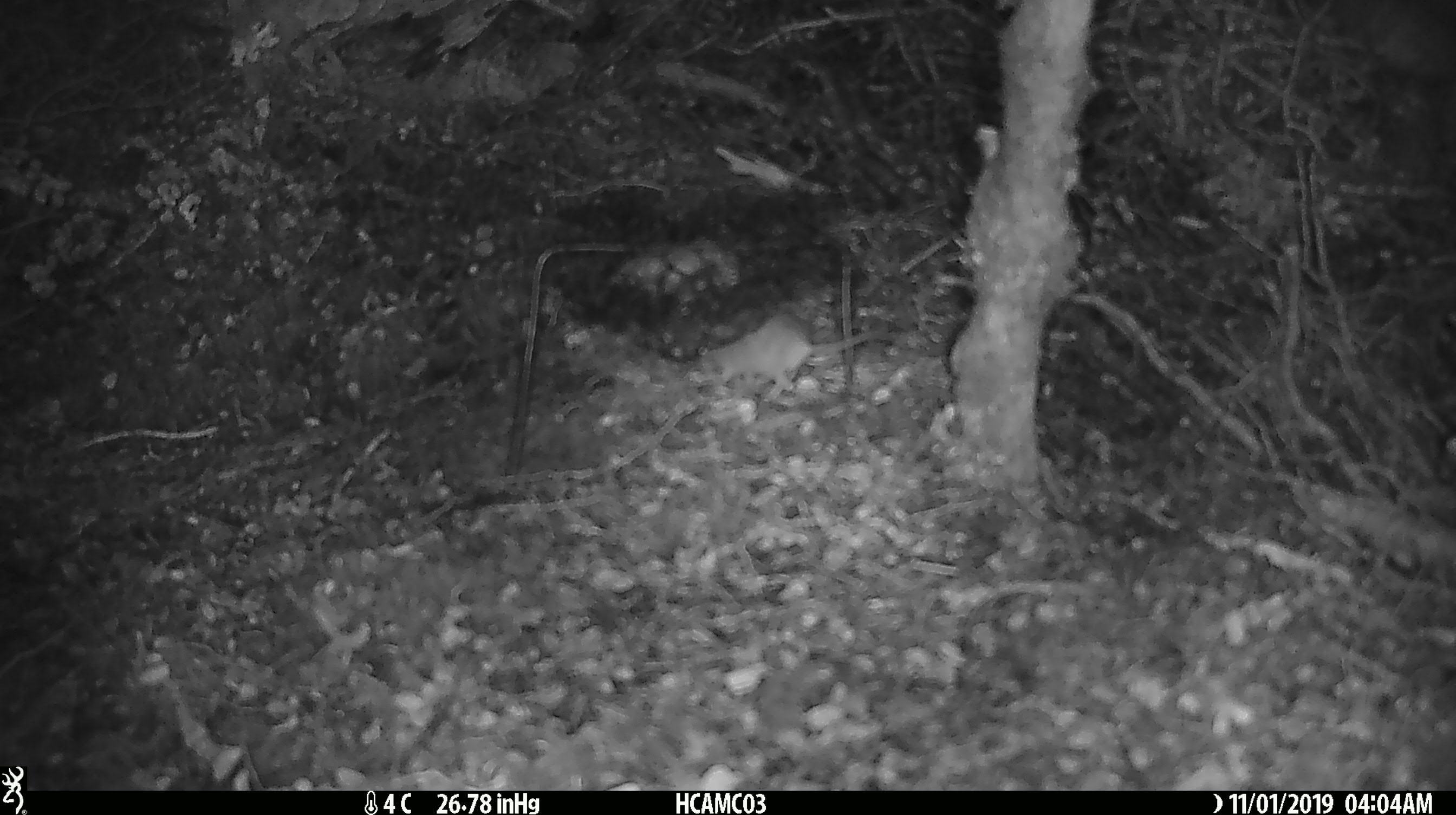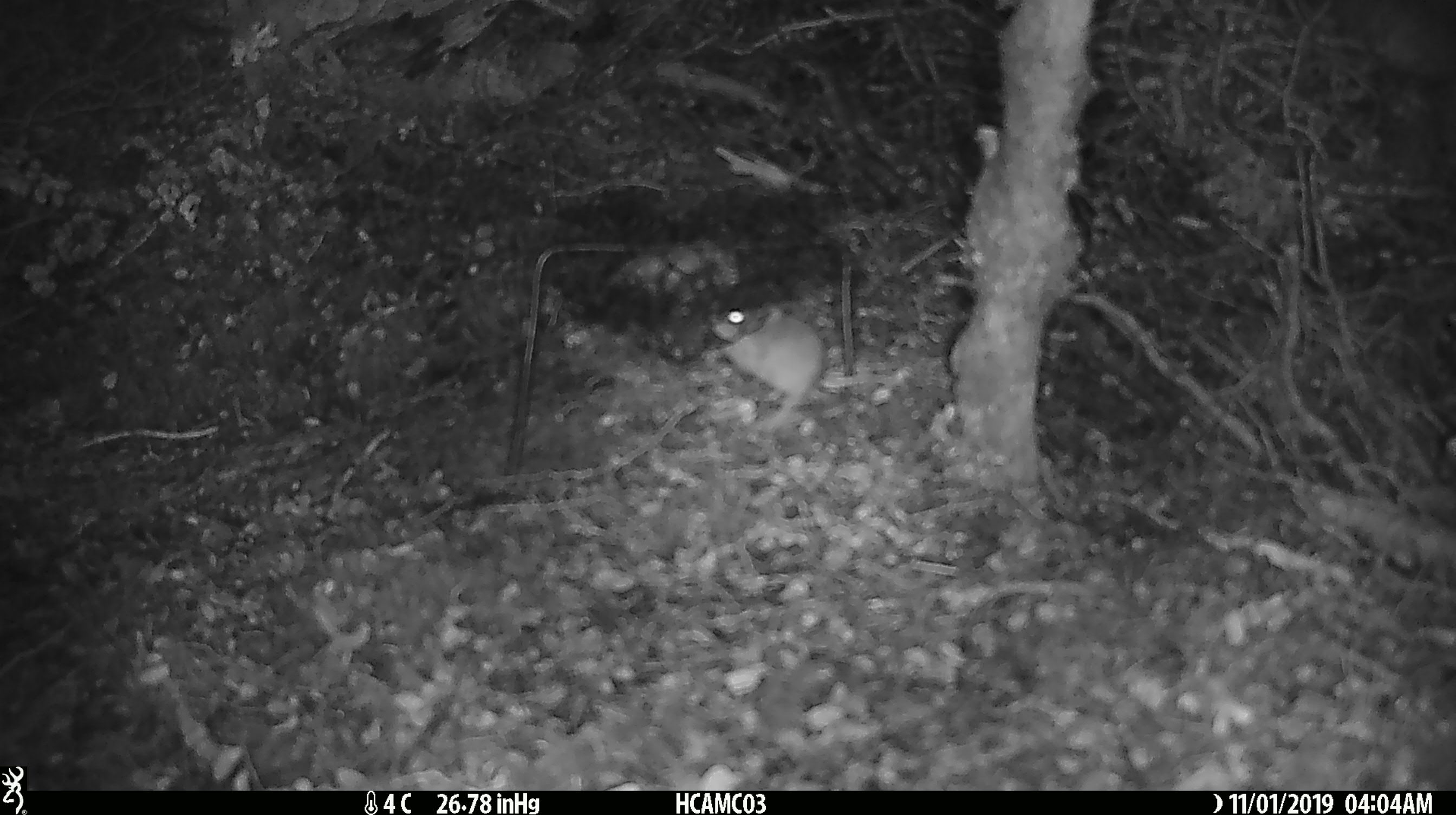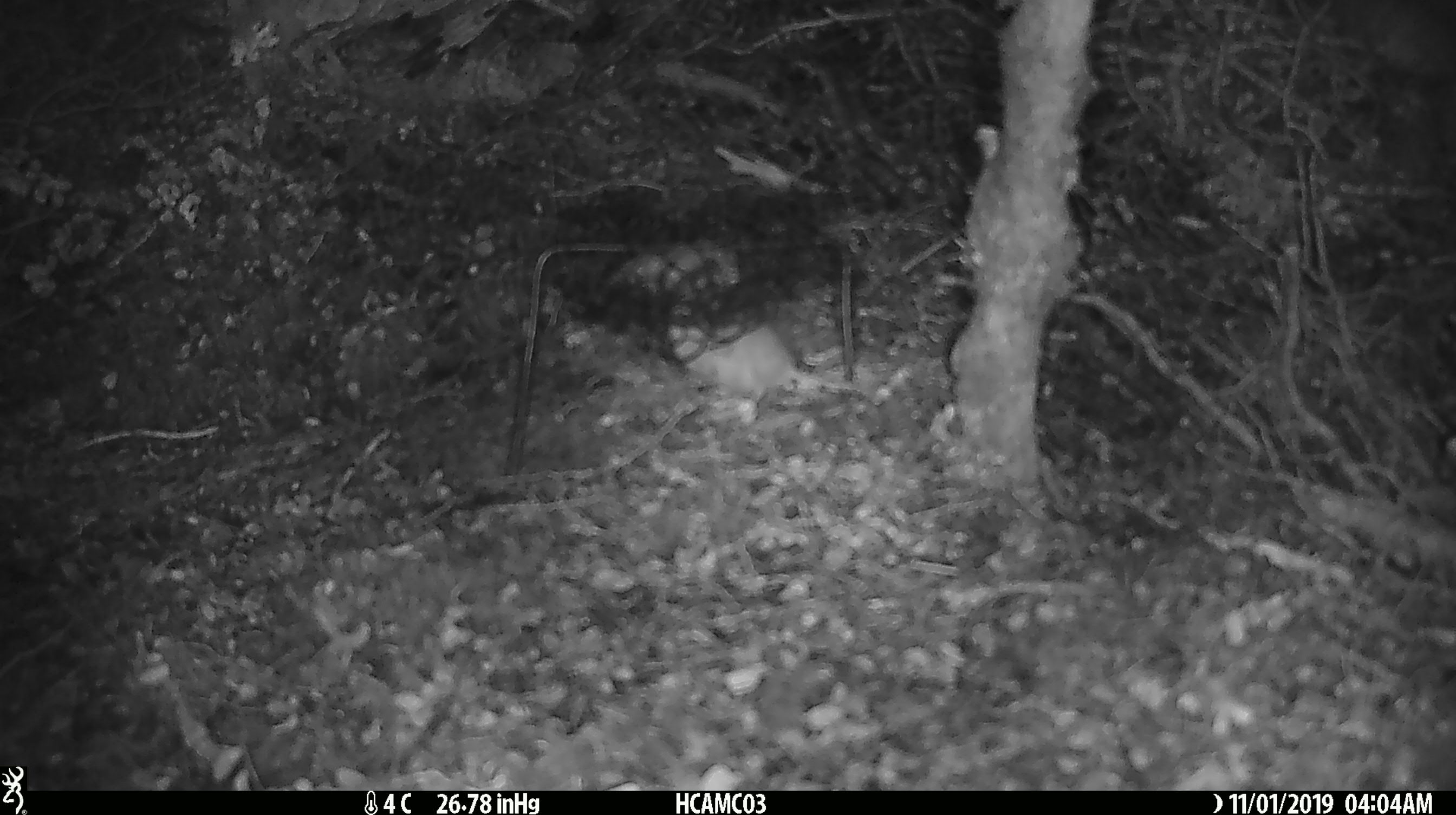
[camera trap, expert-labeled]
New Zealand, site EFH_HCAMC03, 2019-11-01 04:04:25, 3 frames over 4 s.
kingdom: Animalia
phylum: Chordata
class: Mammalia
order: Rodentia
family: Muridae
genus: Mus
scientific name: Mus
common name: mouse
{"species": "mouse (Mus)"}